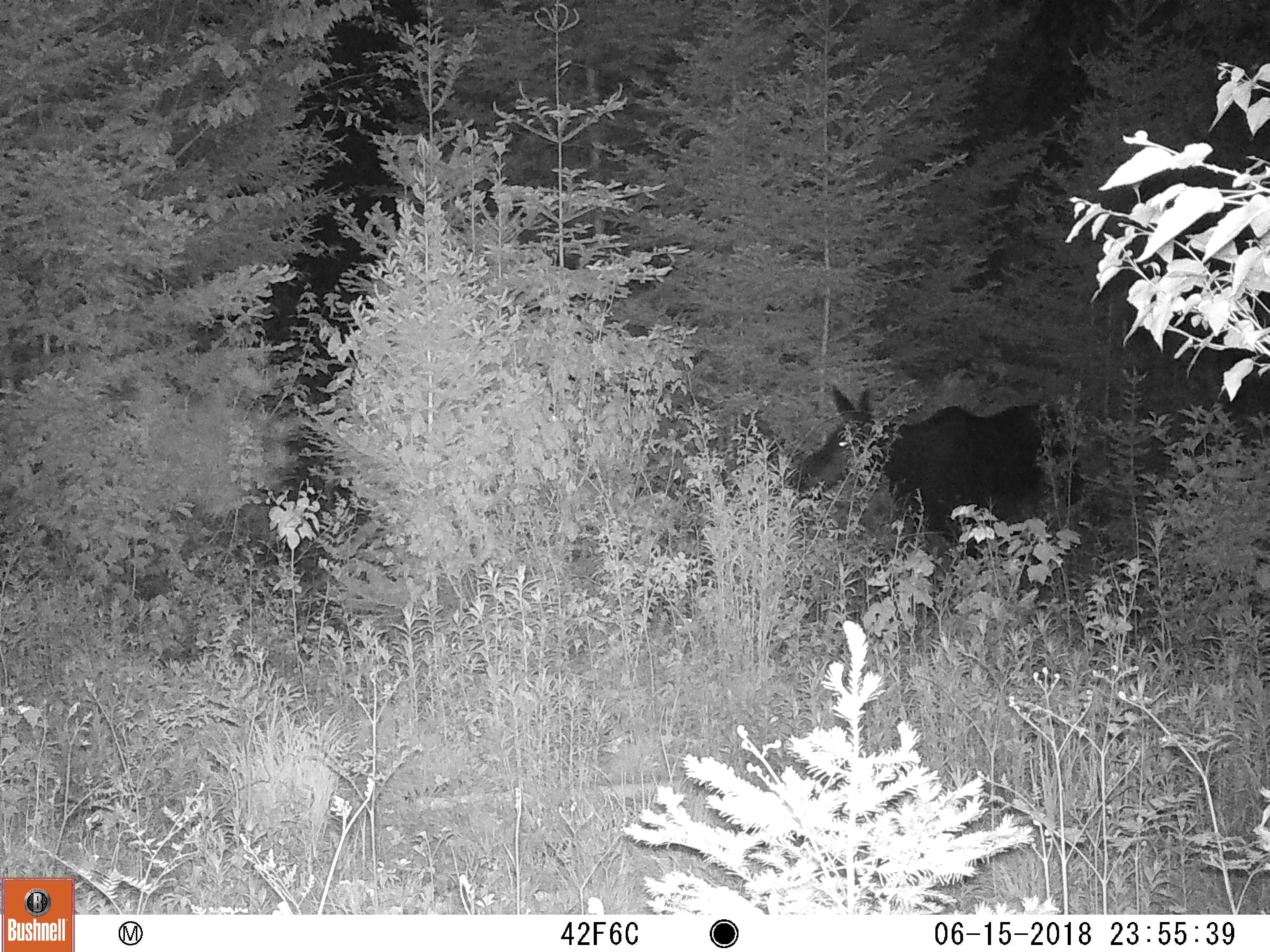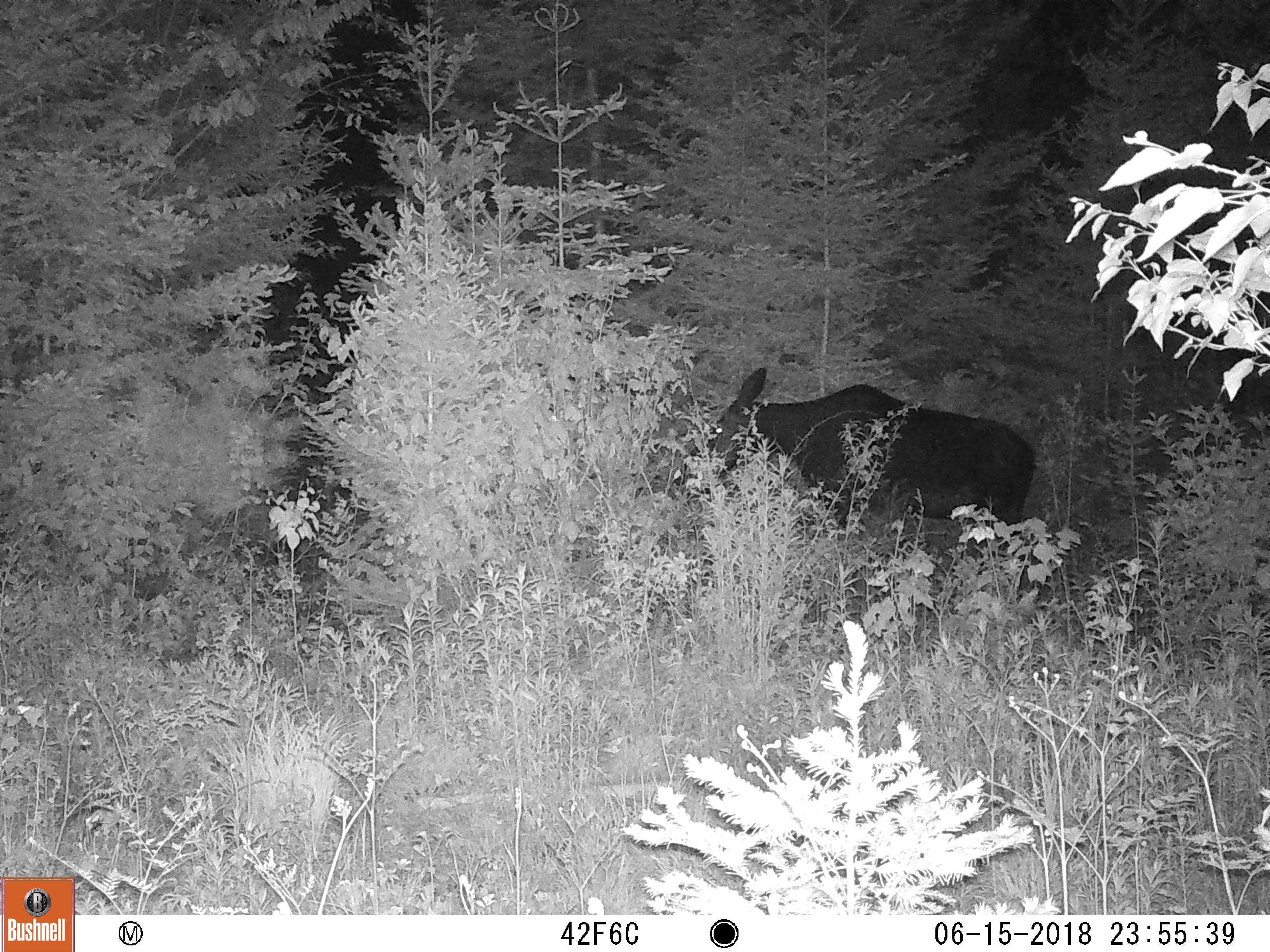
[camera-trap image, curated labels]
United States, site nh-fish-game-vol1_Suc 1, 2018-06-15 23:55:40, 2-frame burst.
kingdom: Animalia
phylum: Chordata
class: Mammalia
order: Artiodactyla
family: Cervidae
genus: Alces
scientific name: Alces alces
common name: moose